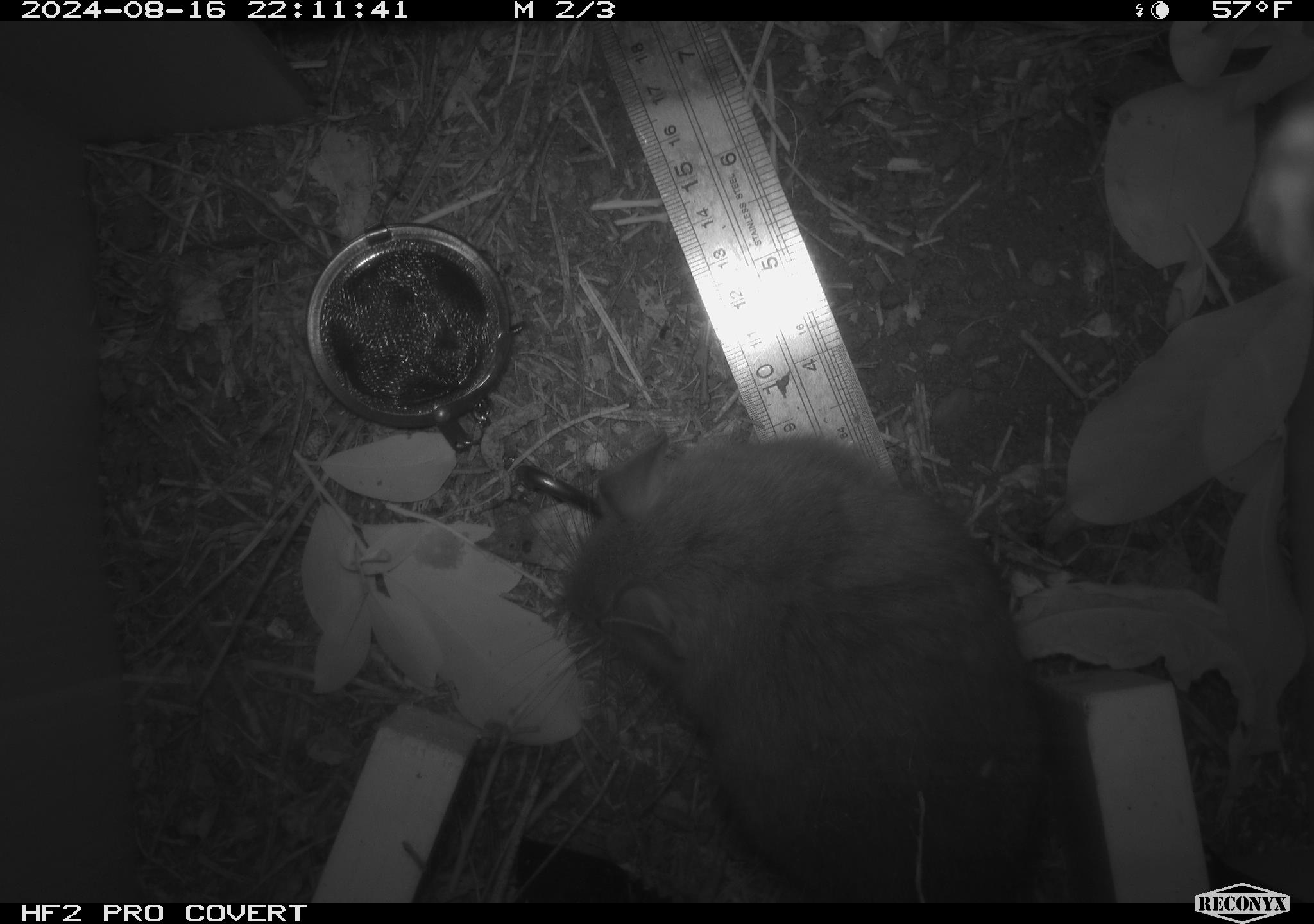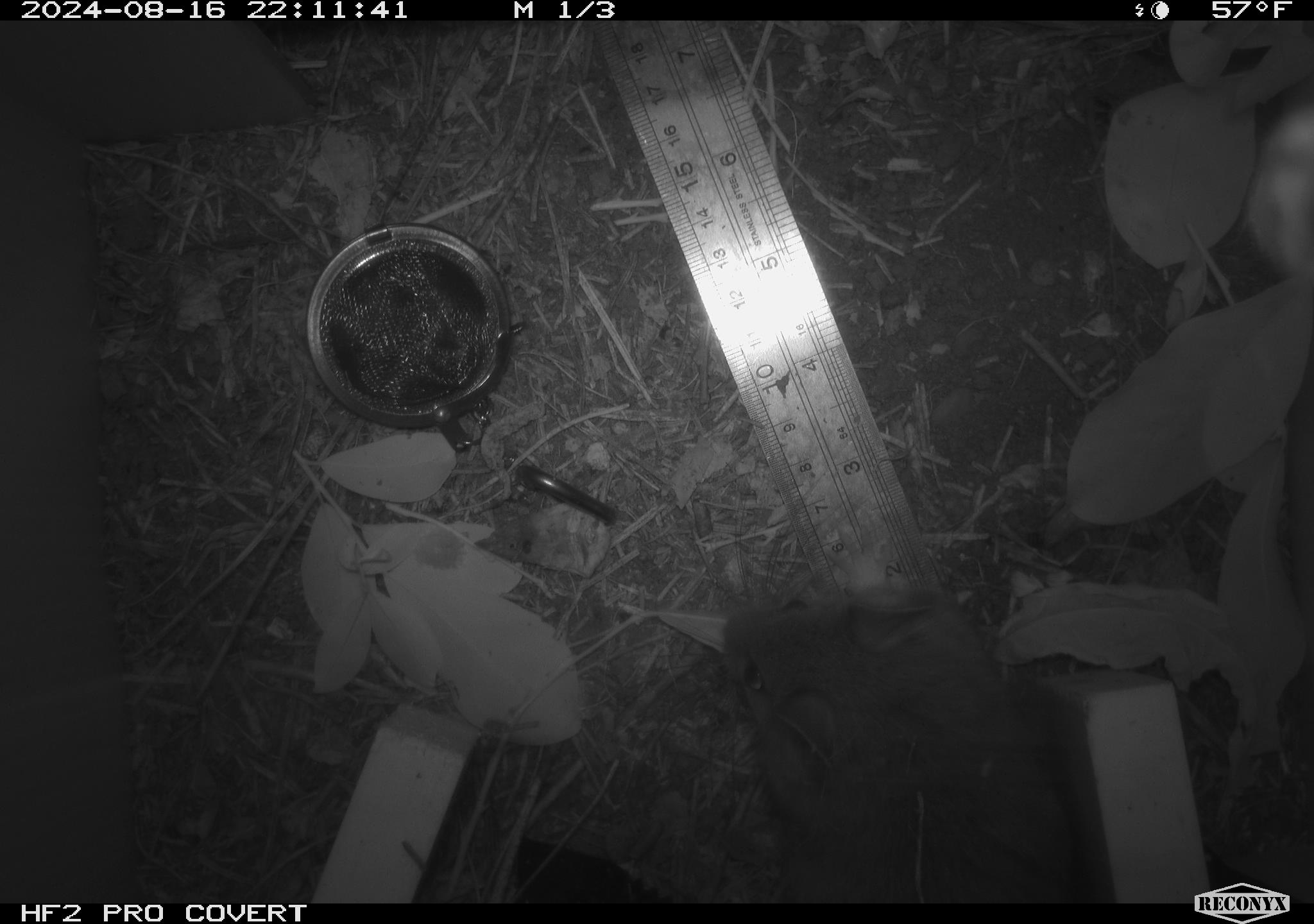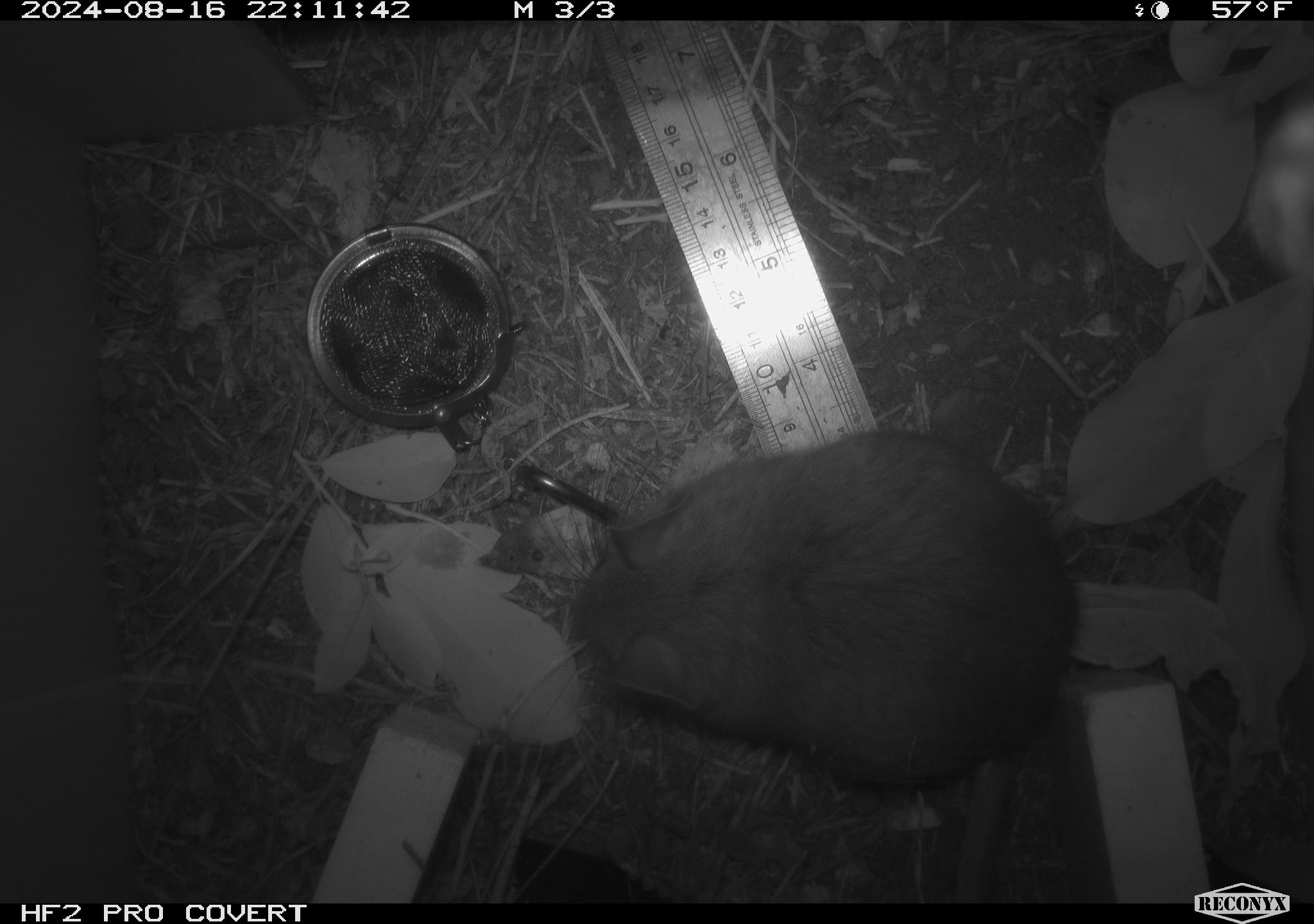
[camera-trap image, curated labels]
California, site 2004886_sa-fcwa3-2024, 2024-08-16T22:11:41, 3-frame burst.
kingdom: Animalia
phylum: Chordata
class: Mammalia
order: Rodentia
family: Cricetidae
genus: Neotoma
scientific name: Neotoma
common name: pack rat or woodrat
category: neotoma species